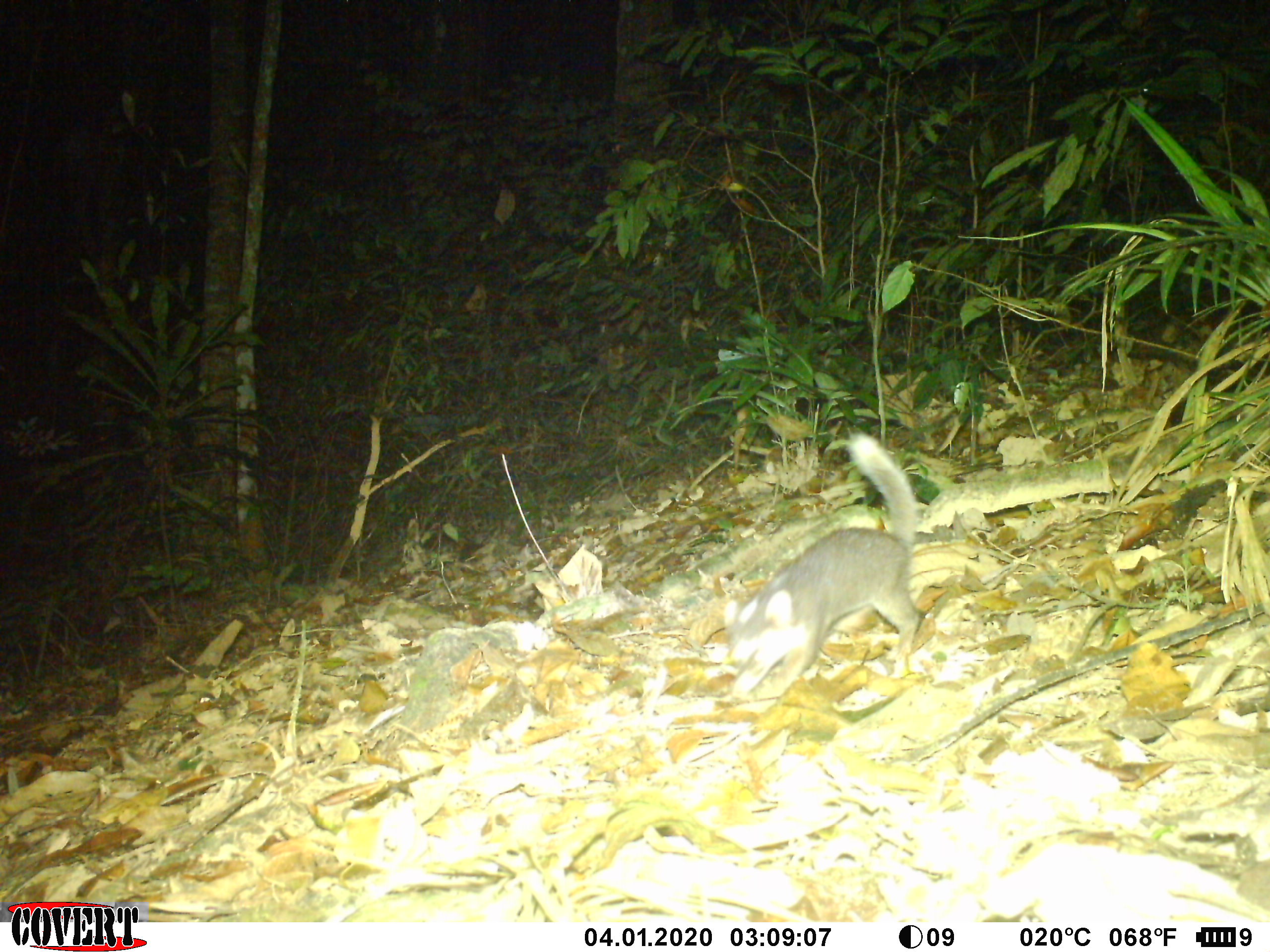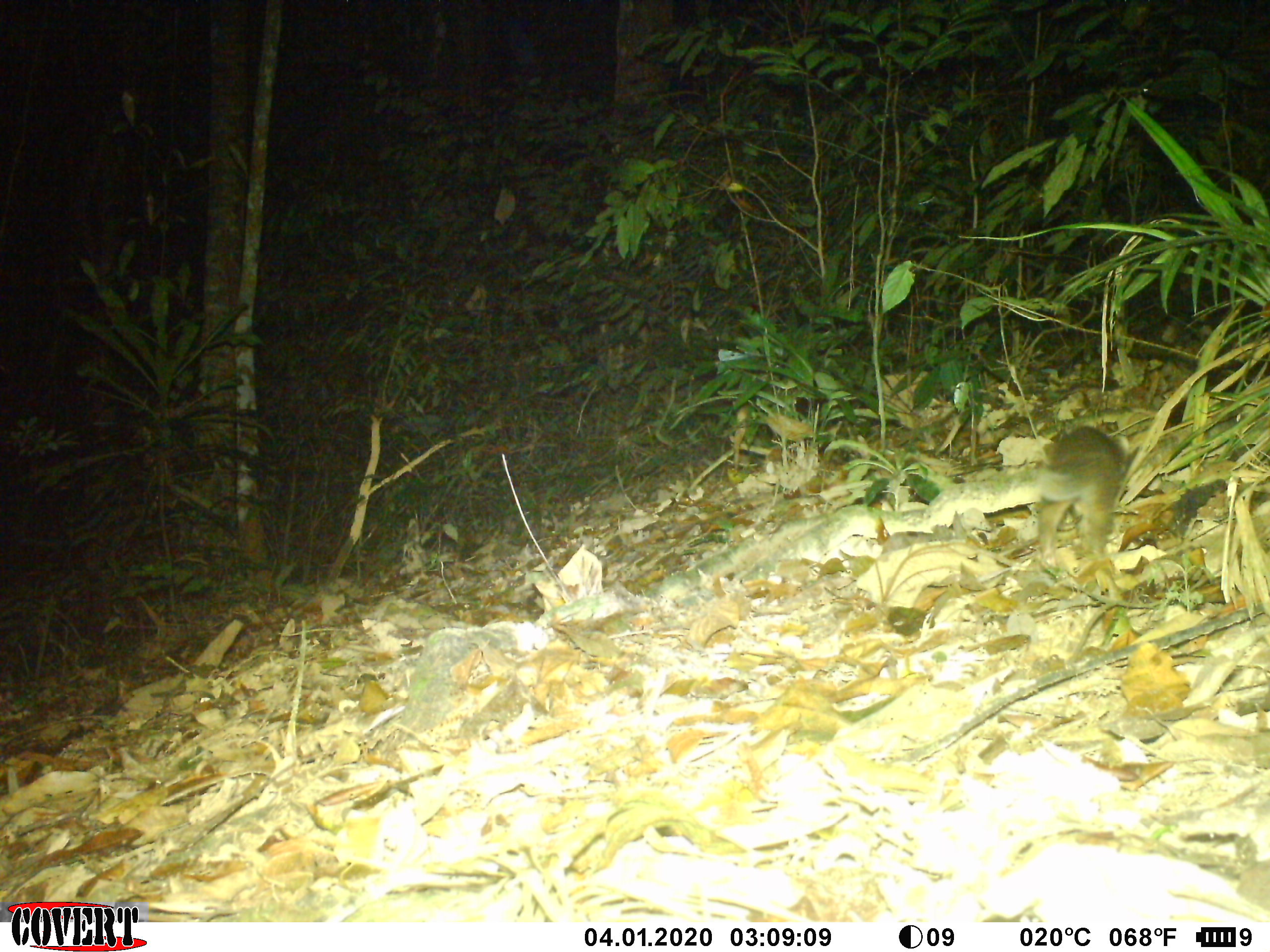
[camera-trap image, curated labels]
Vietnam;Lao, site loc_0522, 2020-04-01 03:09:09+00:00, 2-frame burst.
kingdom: Animalia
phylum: Chordata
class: Mammalia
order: Carnivora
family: Mustelidae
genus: Melogale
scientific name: Melogale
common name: ferret badger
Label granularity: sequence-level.